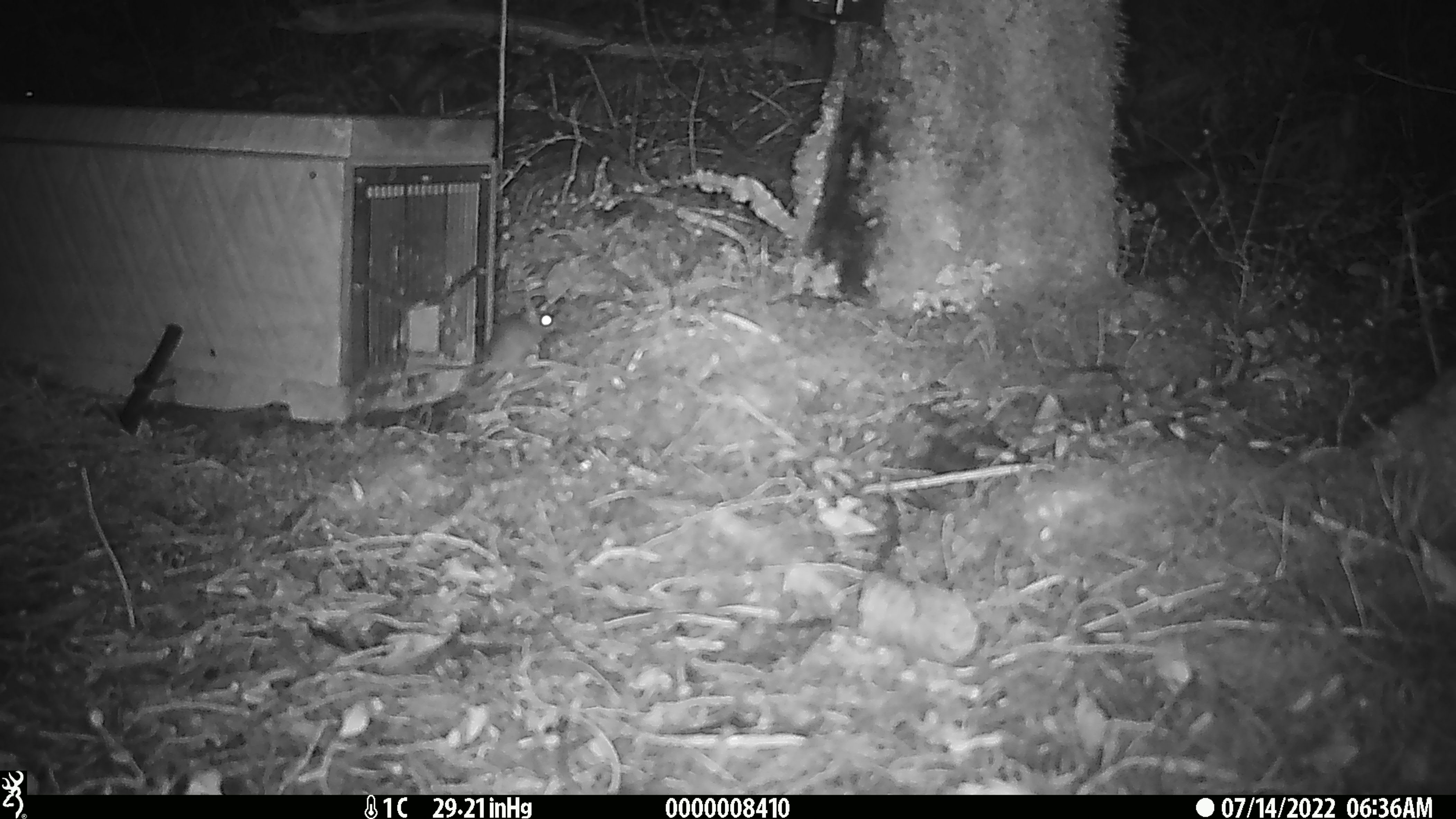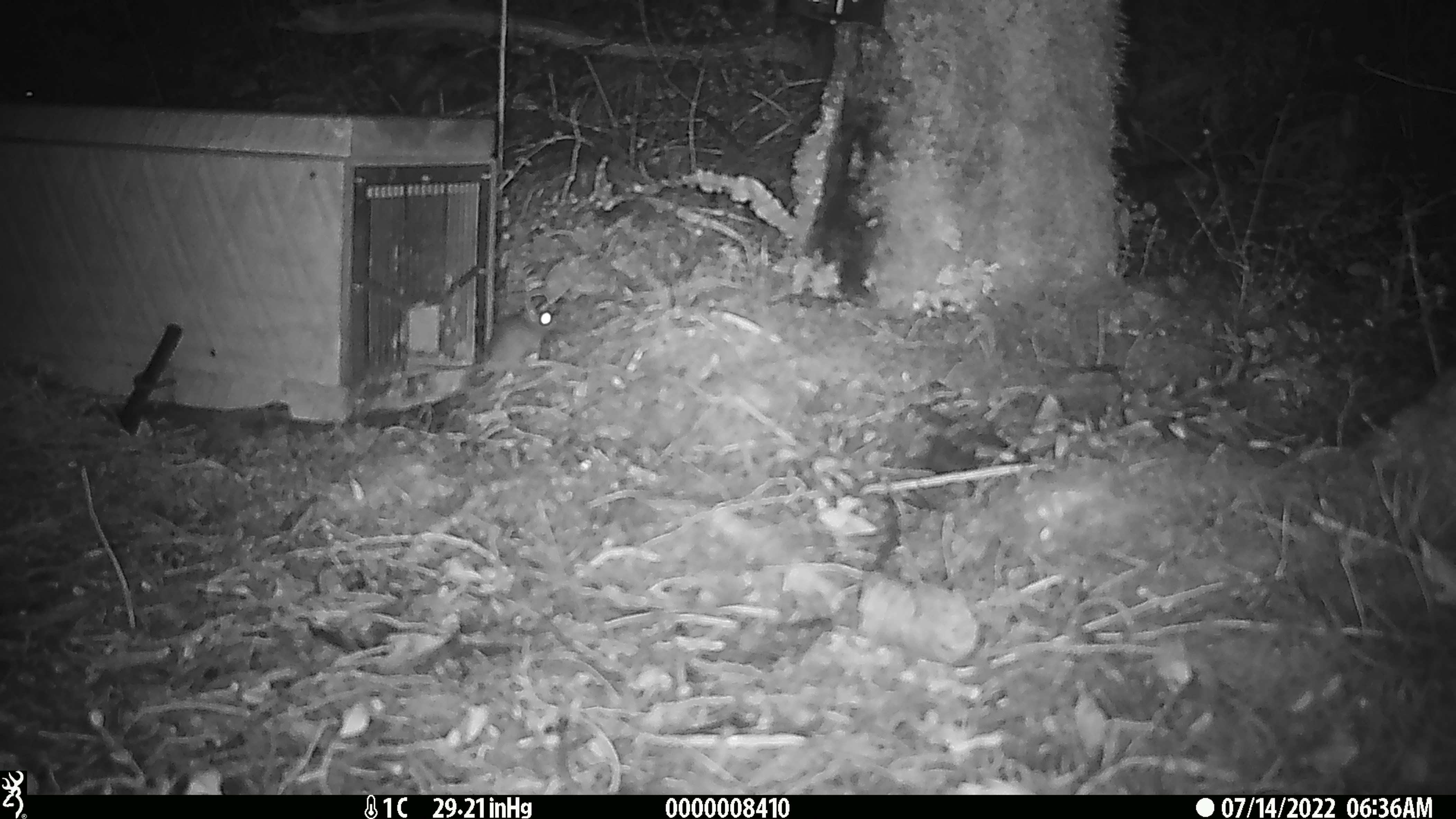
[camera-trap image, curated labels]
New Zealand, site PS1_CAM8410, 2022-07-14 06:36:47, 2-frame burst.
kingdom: Animalia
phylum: Chordata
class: Mammalia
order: Rodentia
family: Muridae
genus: Mus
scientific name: Mus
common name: mouse